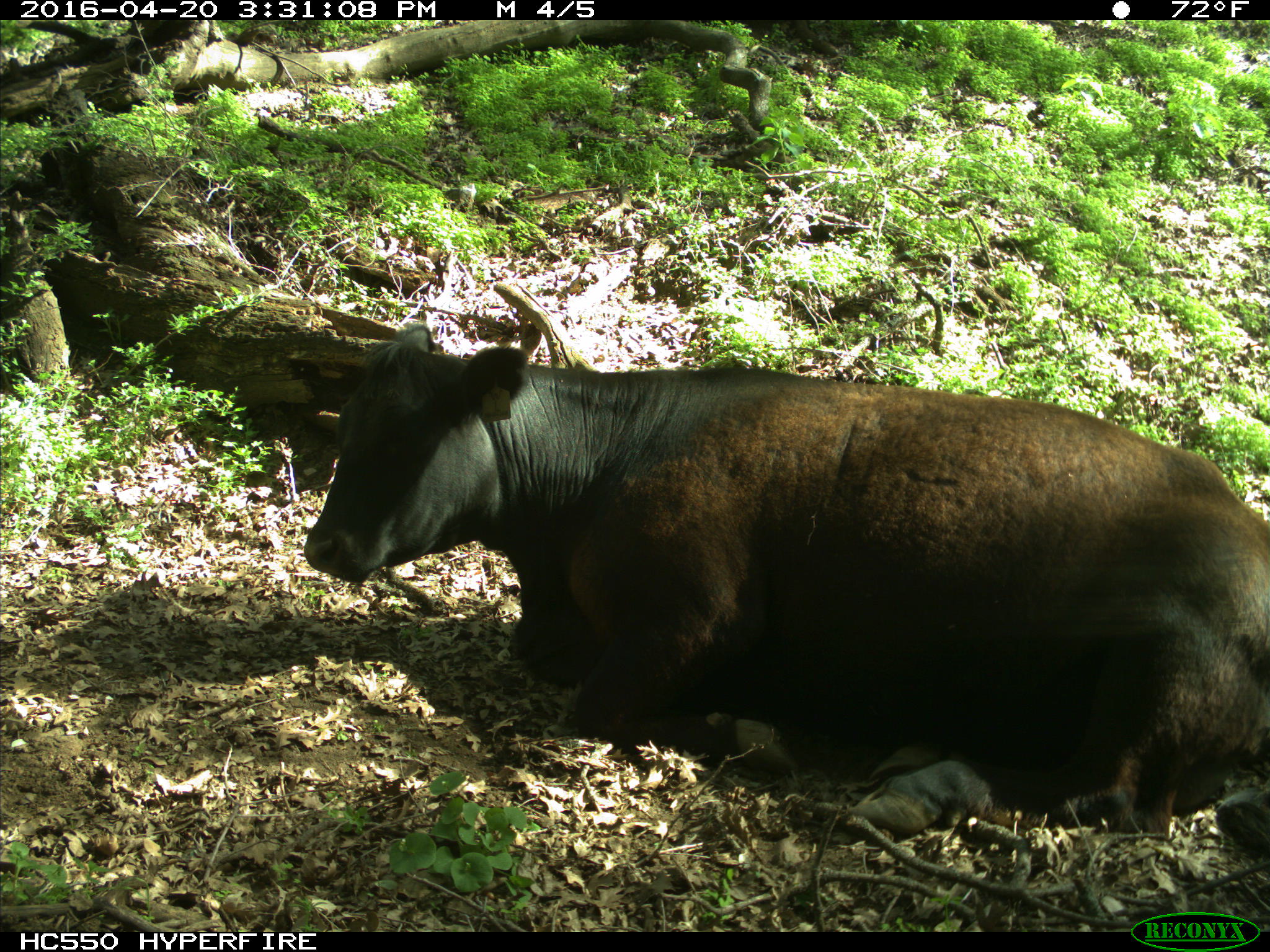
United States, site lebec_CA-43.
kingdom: Animalia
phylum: Chordata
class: Mammalia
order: Artiodactyla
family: Bovidae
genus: Bos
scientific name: Bos taurus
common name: domestic cow